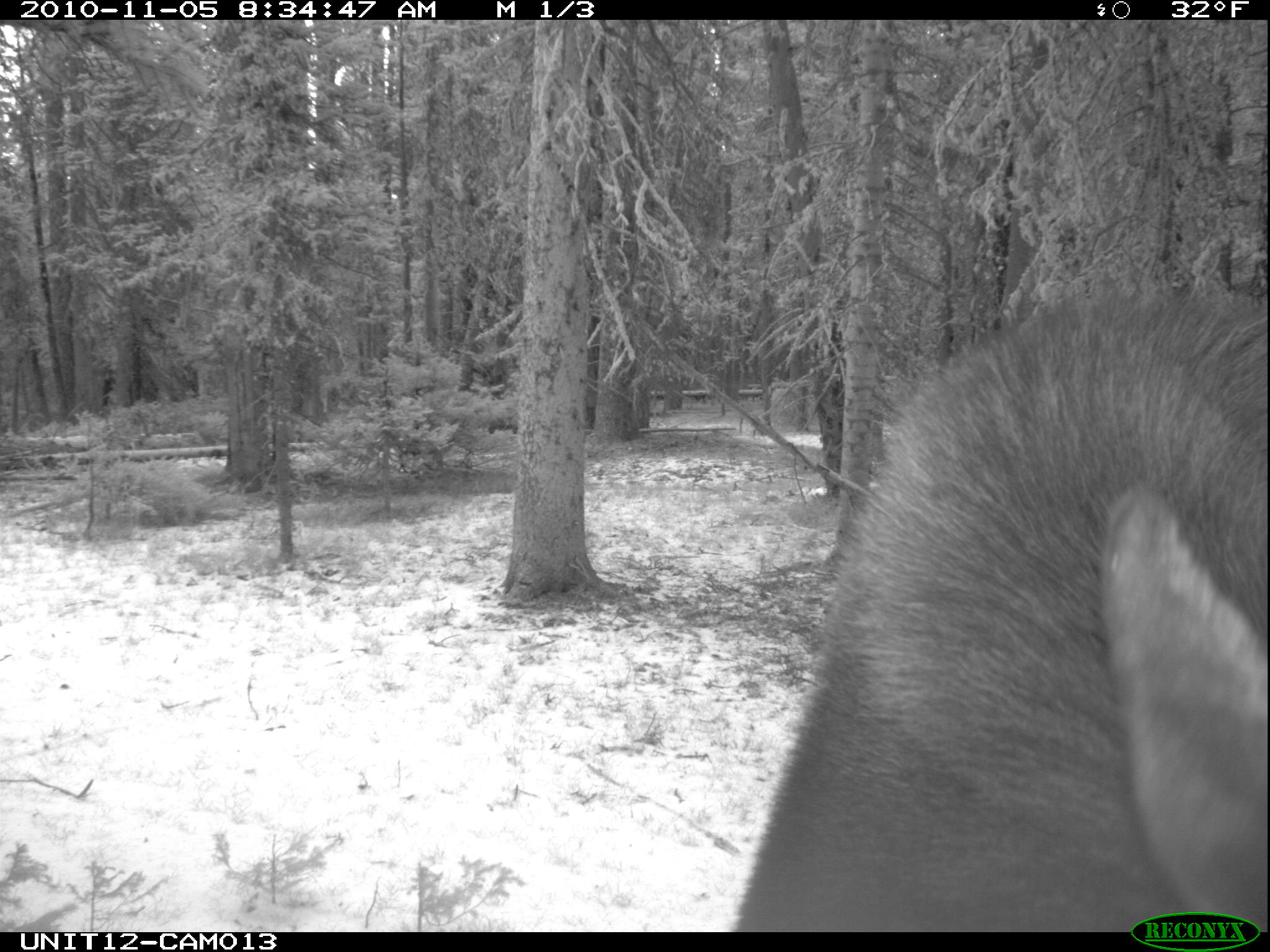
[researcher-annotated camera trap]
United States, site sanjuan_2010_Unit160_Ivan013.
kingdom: Animalia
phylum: Chordata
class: Mammalia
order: Artiodactyla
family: Cervidae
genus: Alces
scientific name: Alces alces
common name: moose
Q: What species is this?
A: Alces alces (moose).